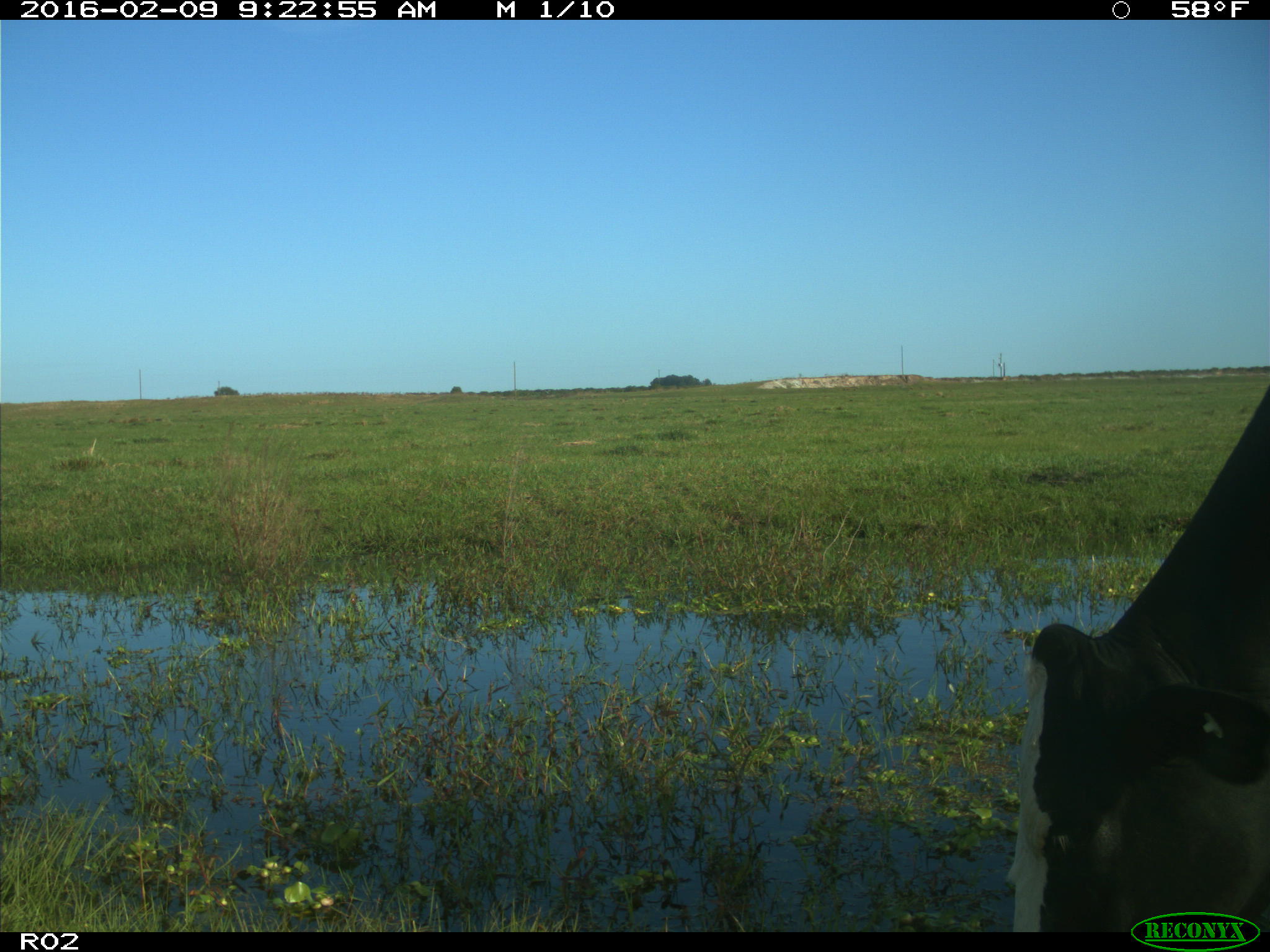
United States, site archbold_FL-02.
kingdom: Animalia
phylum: Chordata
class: Mammalia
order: Artiodactyla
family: Bovidae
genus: Bos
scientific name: Bos taurus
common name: domestic cow